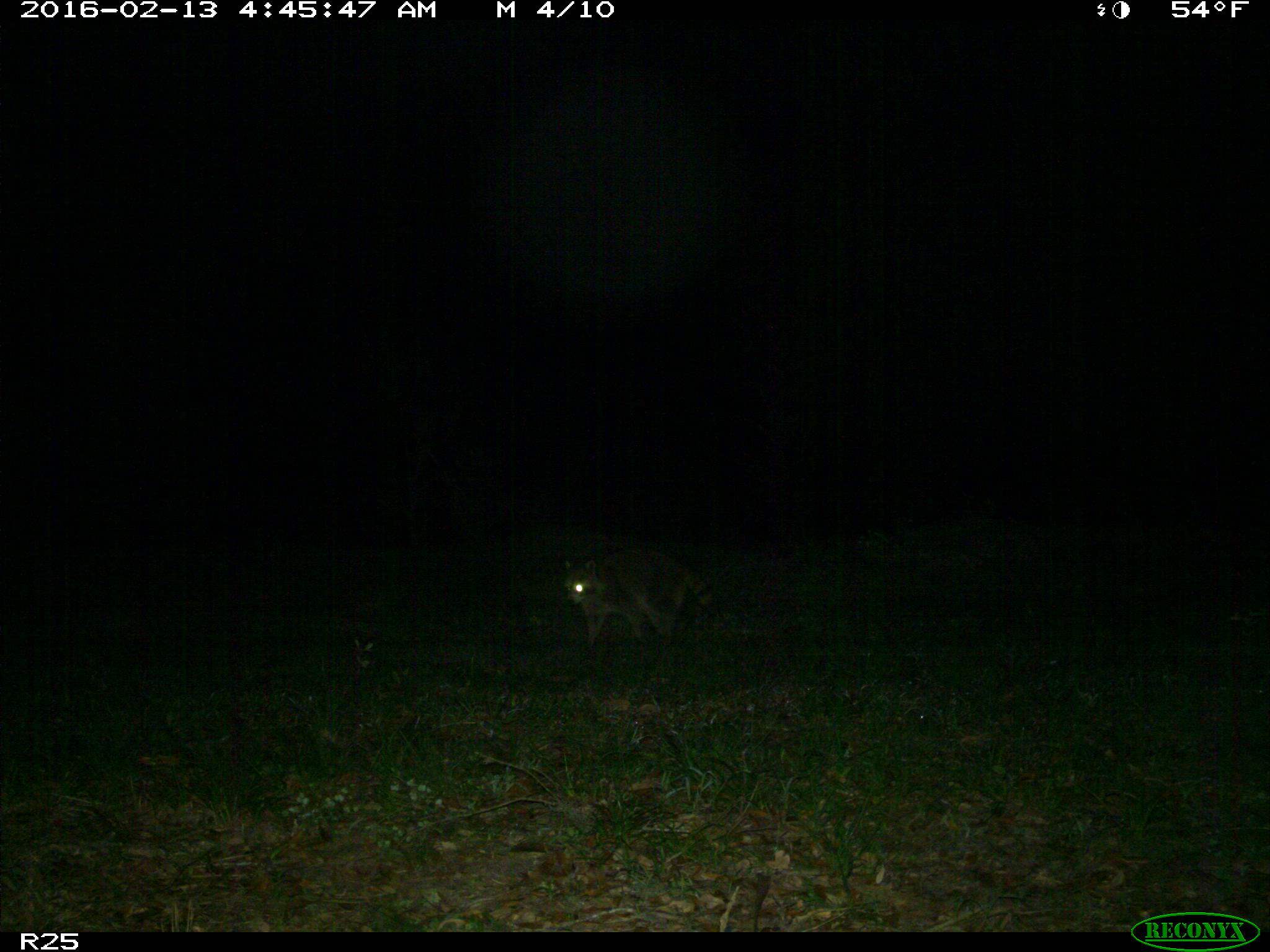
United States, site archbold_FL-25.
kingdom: Animalia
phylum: Chordata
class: Mammalia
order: Carnivora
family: Procyonidae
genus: Procyon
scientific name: Procyon lotor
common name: common raccoon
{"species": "Procyon lotor (common raccoon)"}